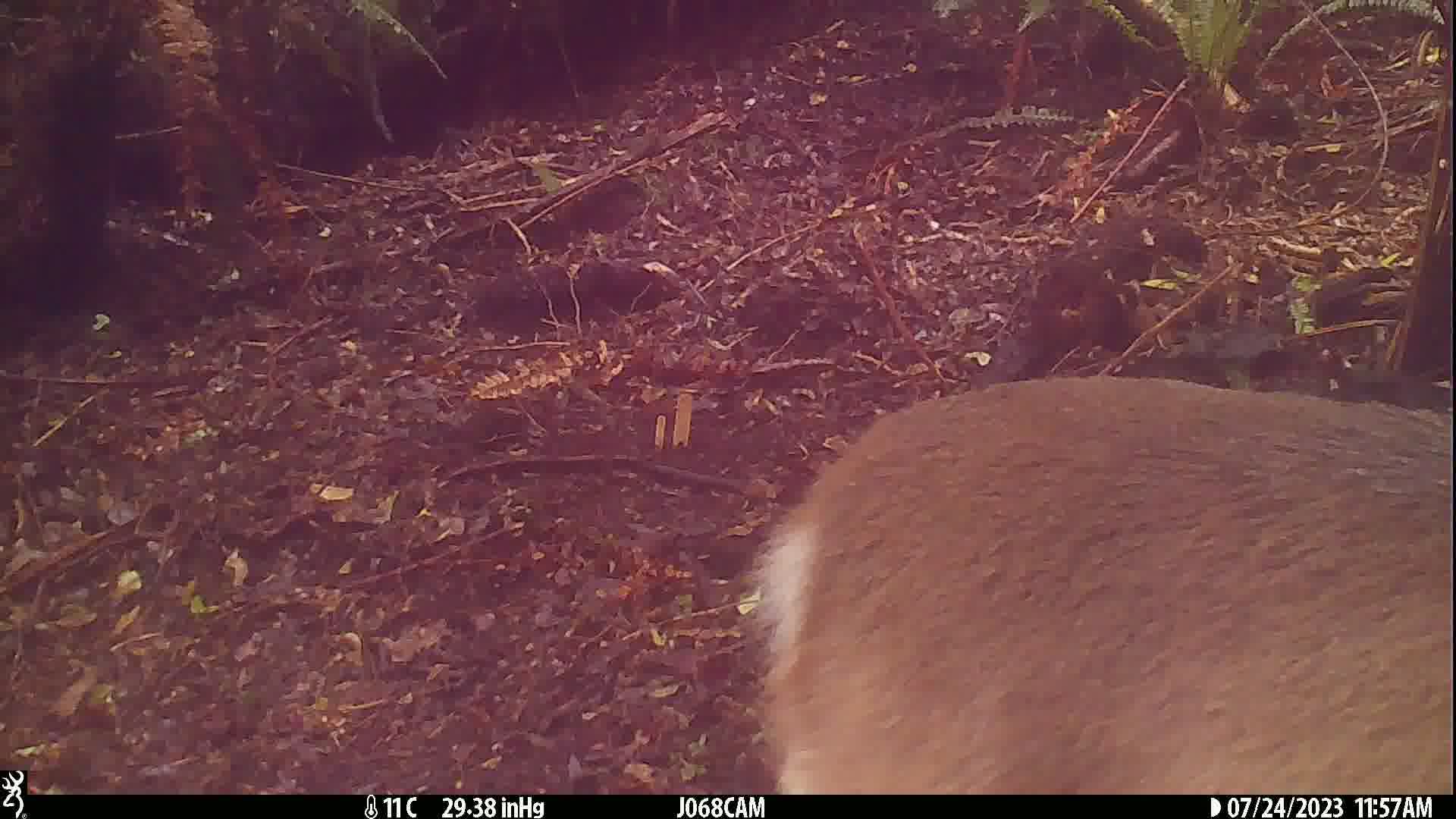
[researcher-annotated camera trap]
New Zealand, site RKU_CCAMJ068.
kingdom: Animalia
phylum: Chordata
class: Mammalia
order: Artiodactyla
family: Cervidae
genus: Odocoileus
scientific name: Odocoileus virginianus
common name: white-tailed deer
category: white tailed deer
White tailed deer (white-tailed deer) (Odocoileus virginianus).